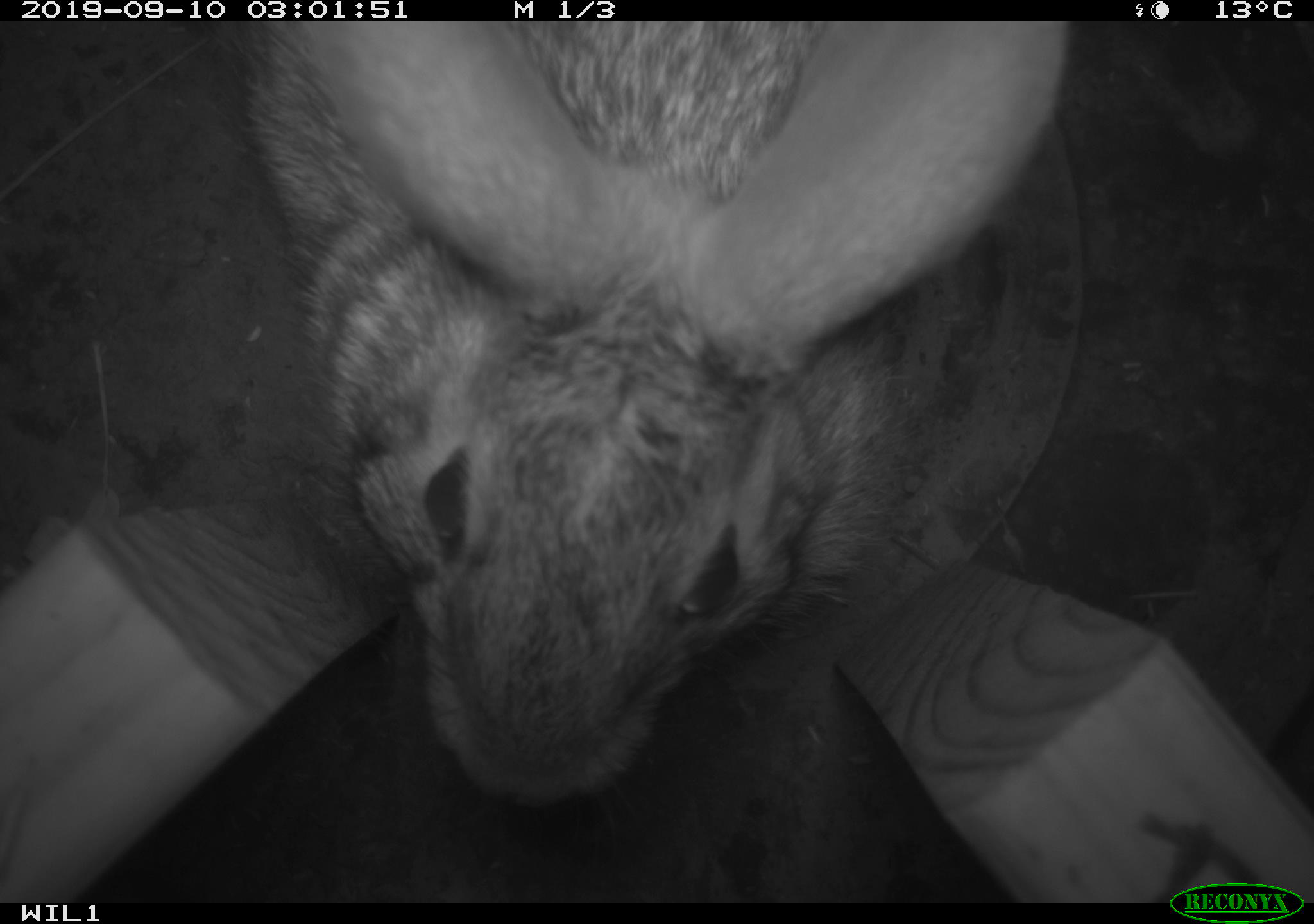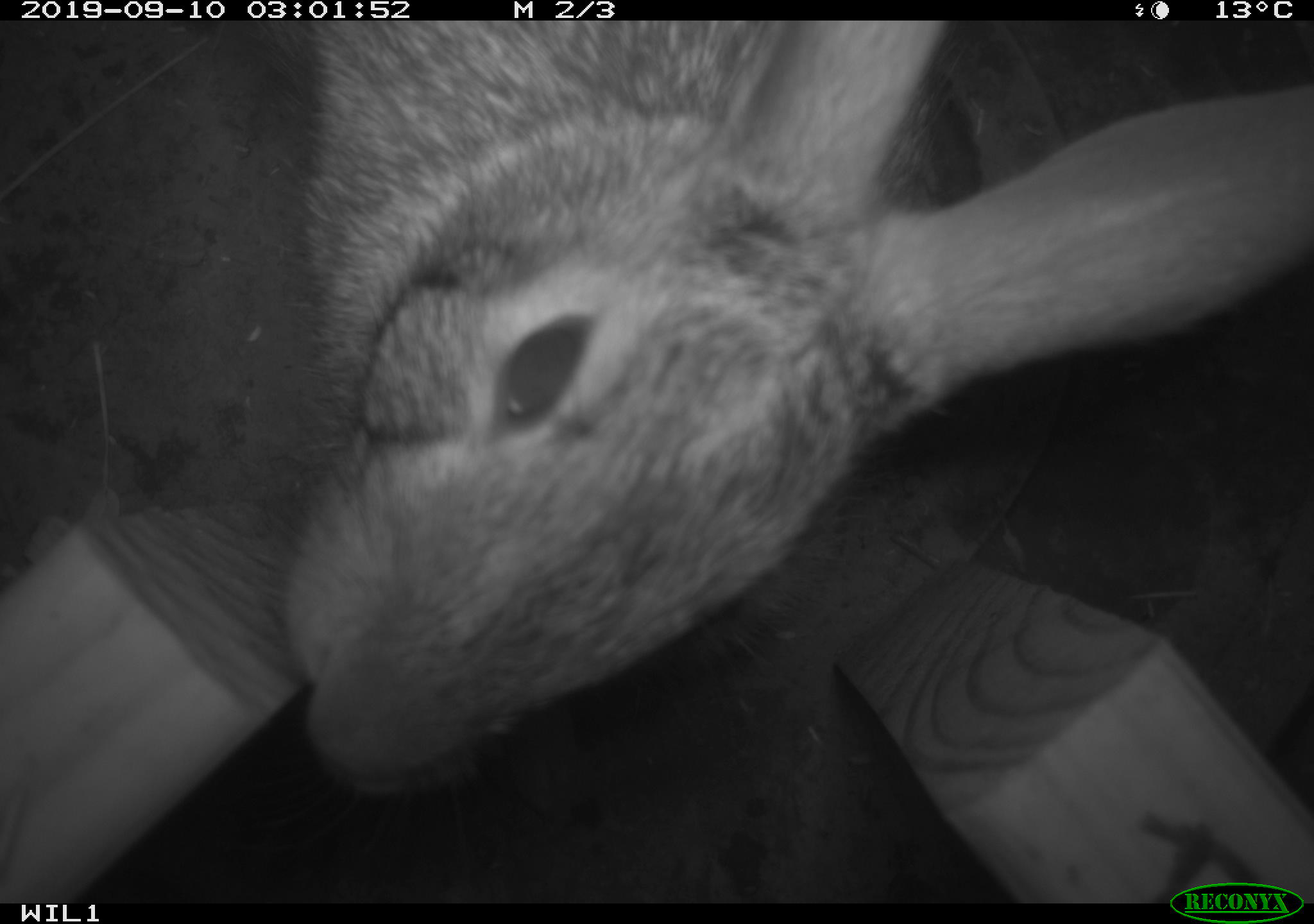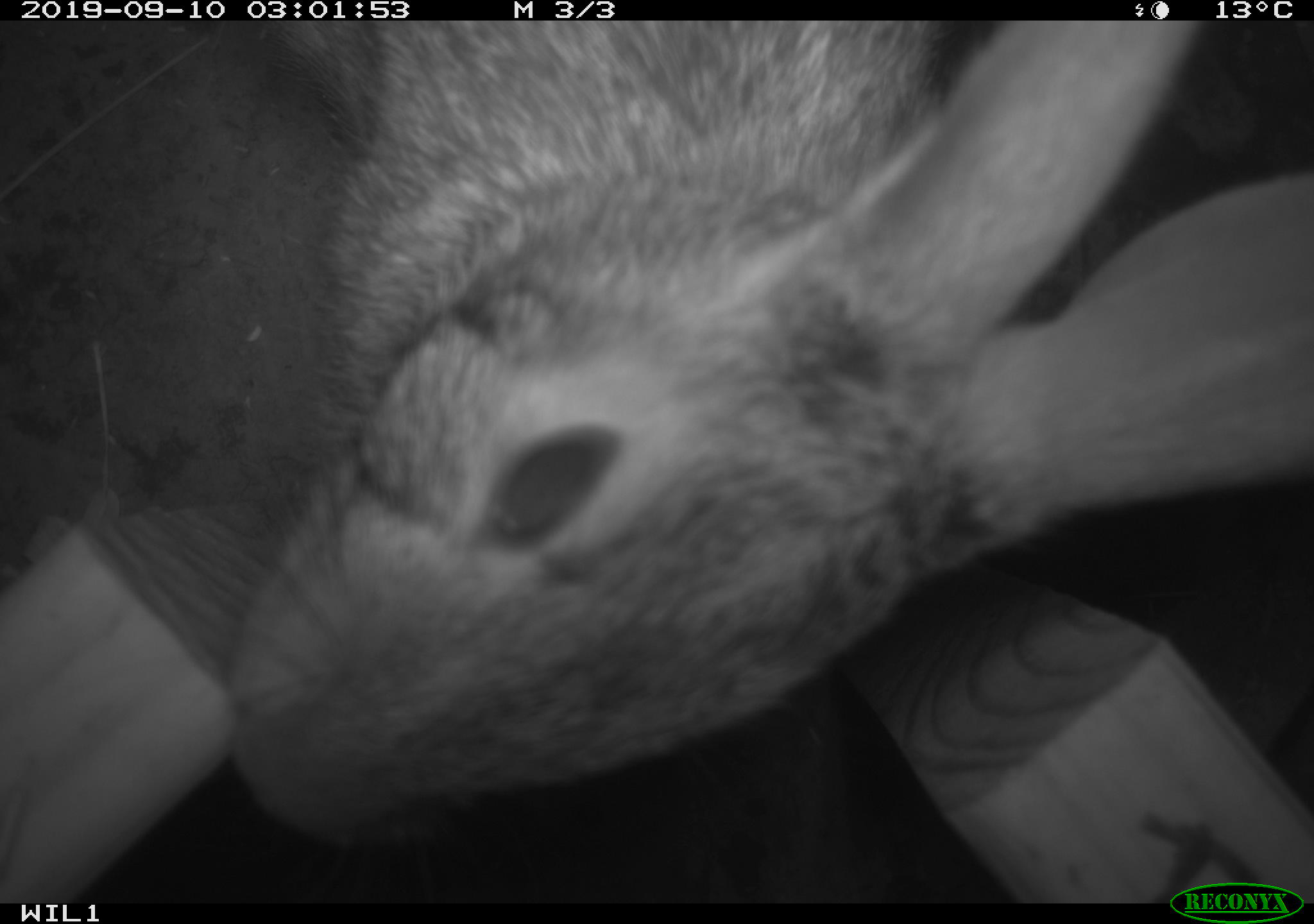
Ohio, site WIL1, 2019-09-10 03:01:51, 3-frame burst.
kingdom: Animalia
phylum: Chordata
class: Mammalia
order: Lagomorpha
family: Leporidae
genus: Sylvilagus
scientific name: Sylvilagus floridanus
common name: eastern cottontail